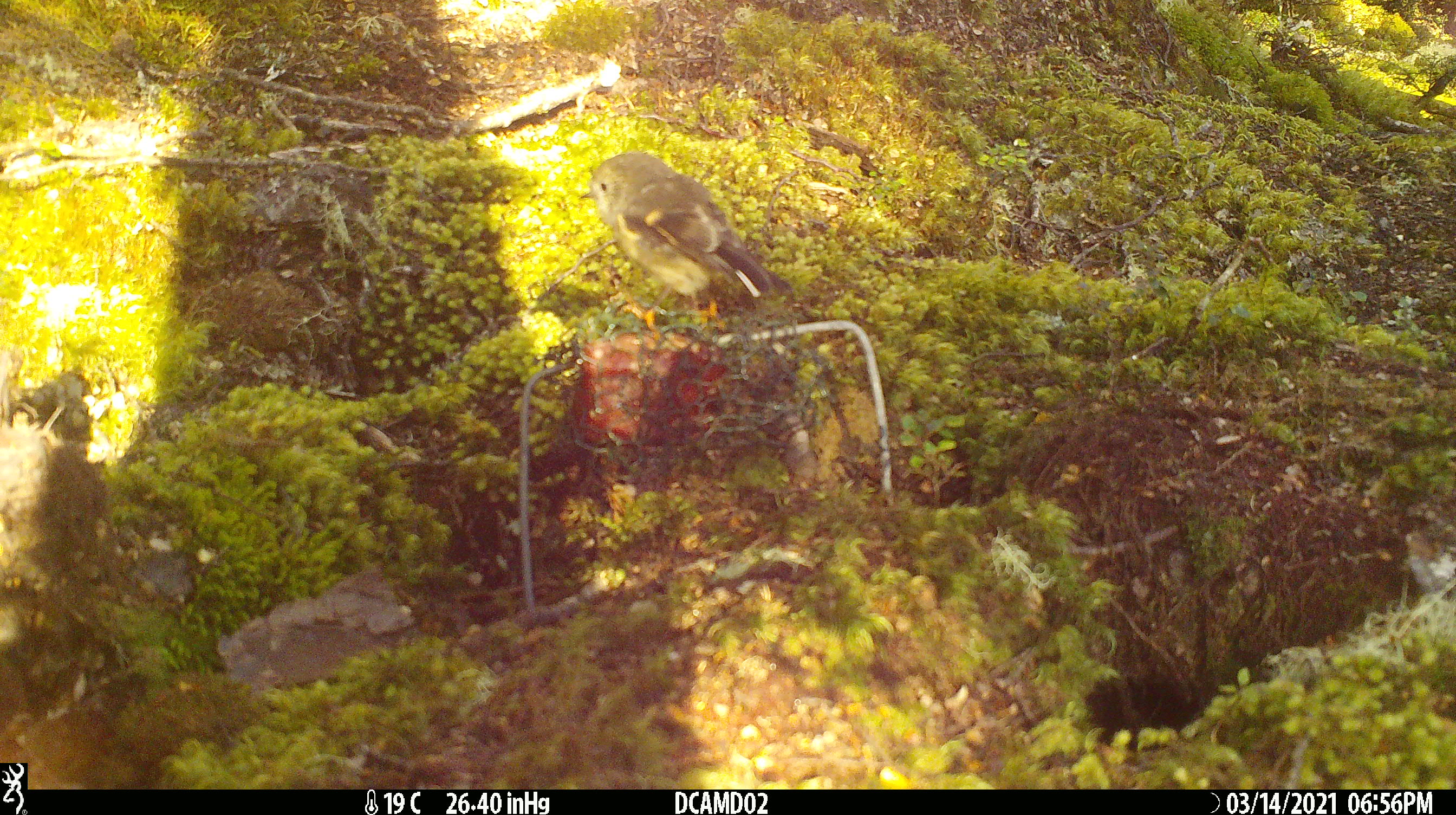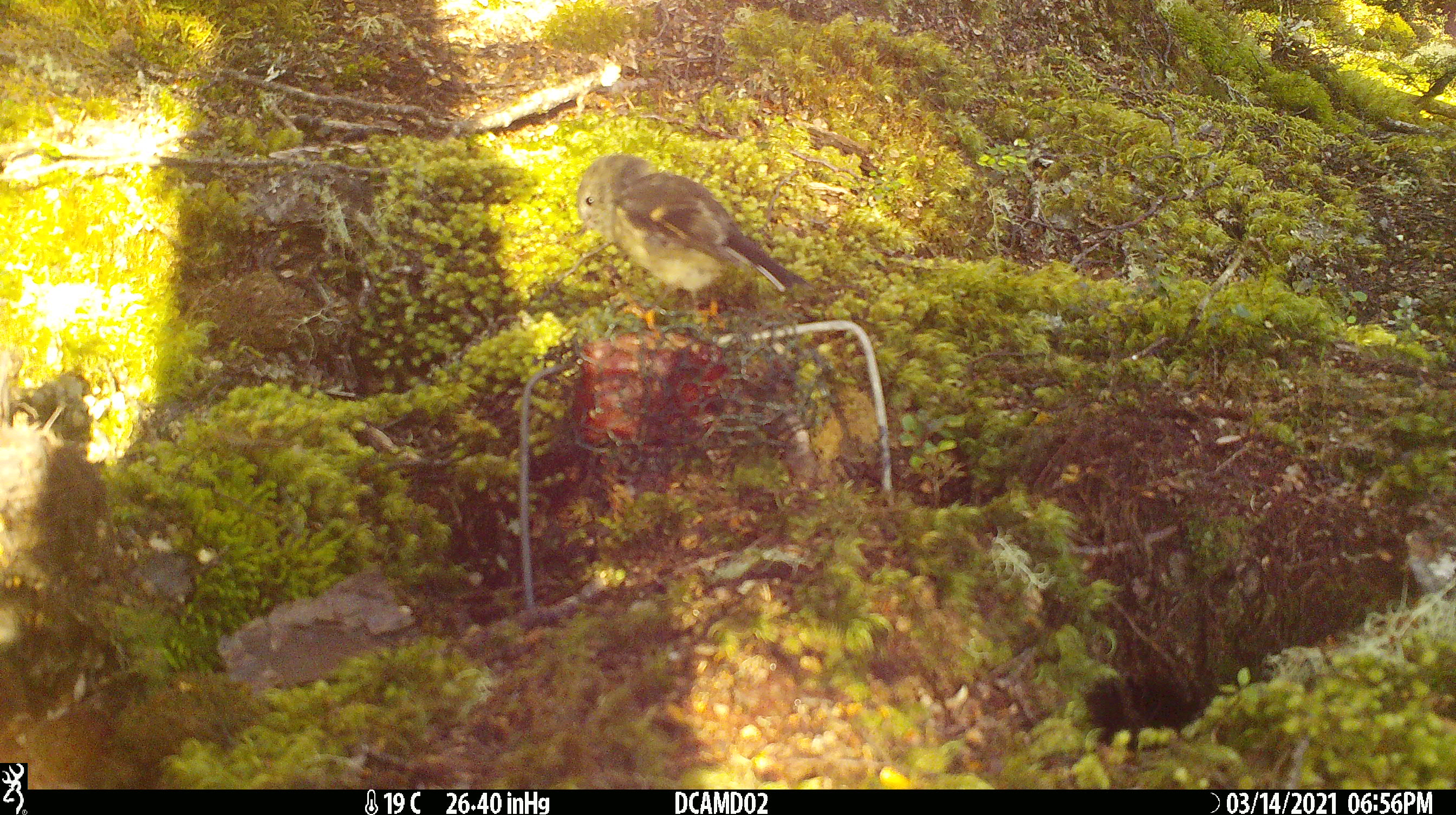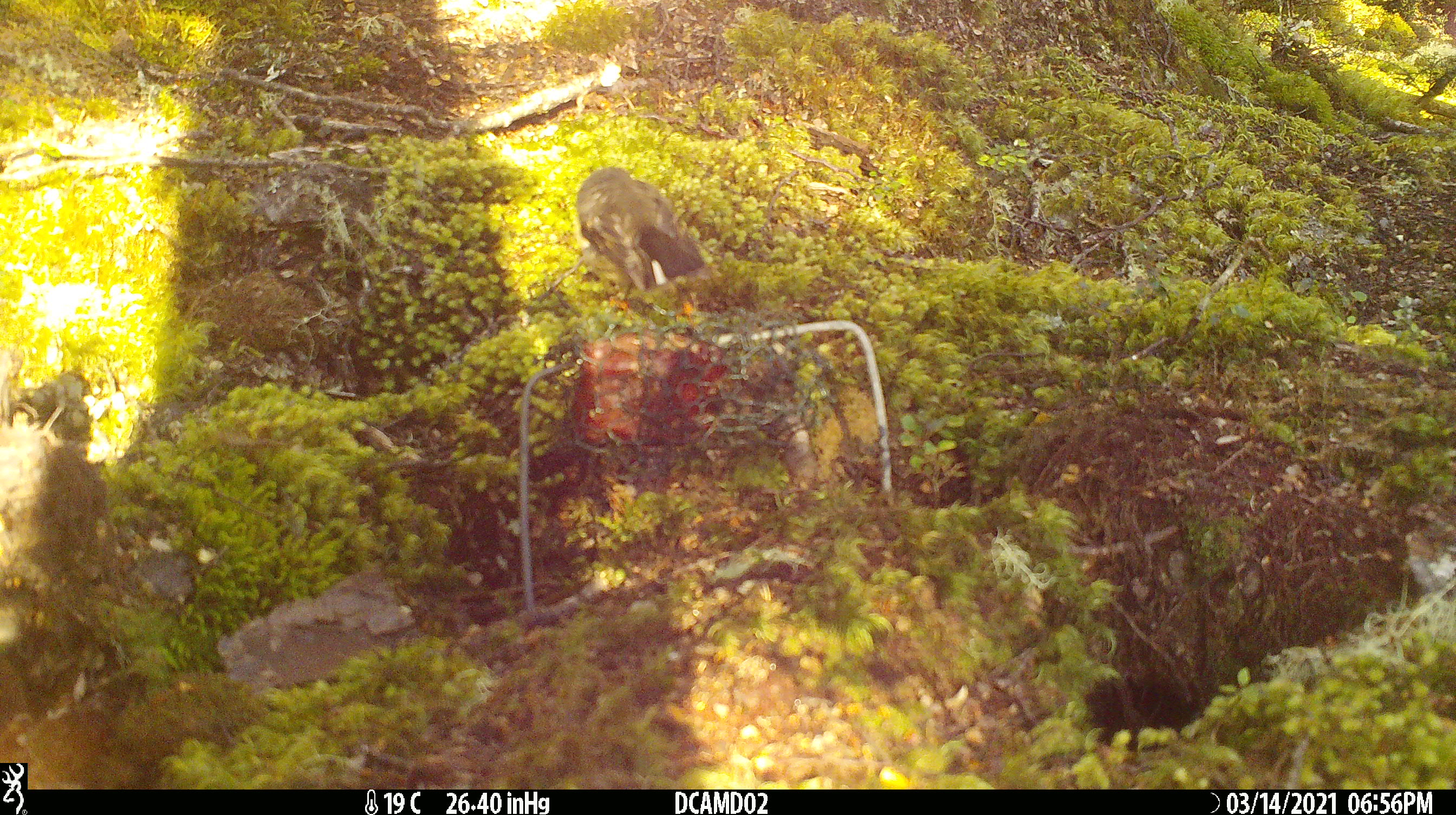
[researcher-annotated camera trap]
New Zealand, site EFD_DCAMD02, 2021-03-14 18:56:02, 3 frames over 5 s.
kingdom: Animalia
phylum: Chordata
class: Aves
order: Passeriformes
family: Petroicidae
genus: Petroica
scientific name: Petroica macrocephala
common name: tomtit